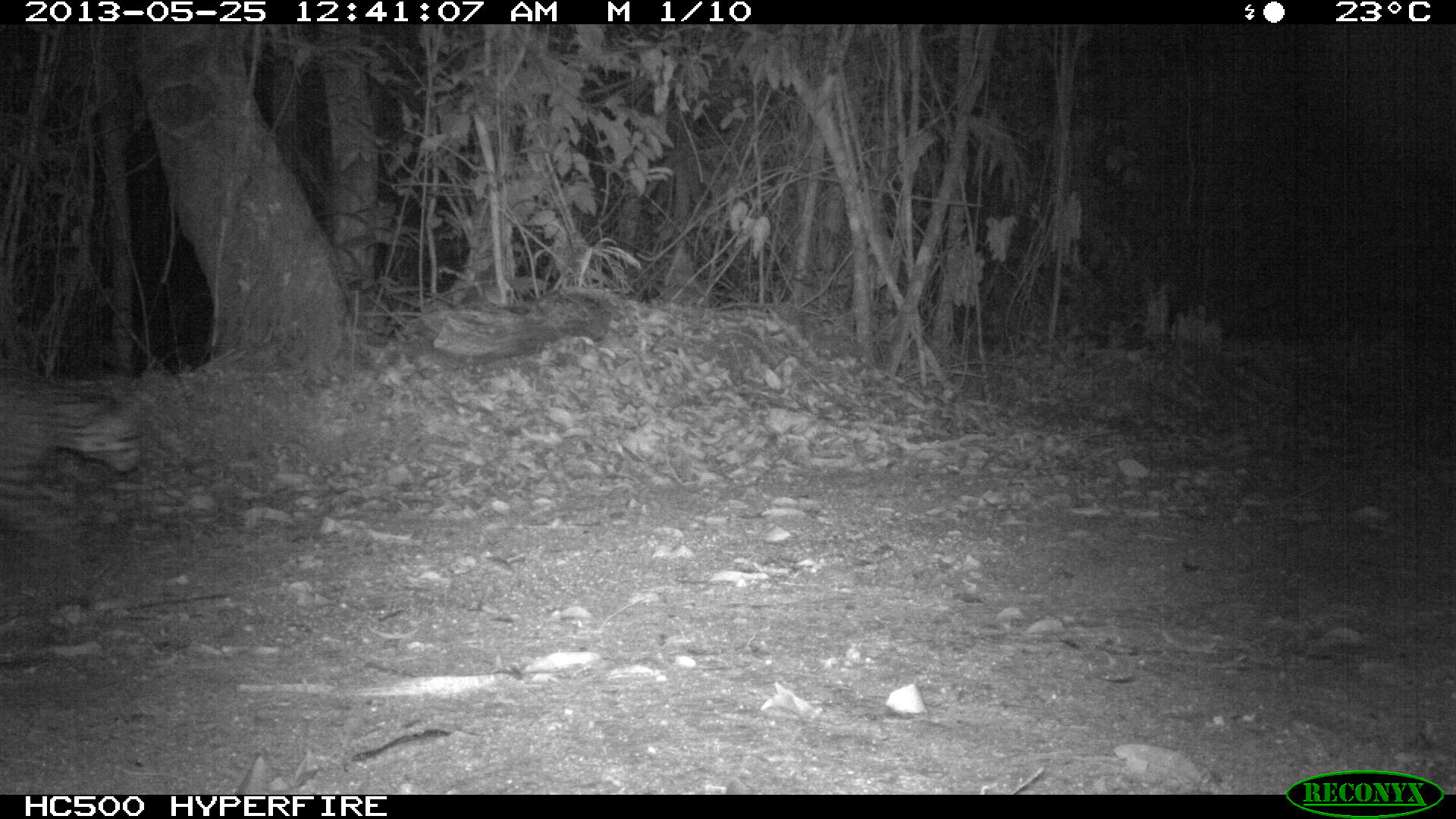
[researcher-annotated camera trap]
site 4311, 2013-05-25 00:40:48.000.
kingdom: Animalia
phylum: Chordata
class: Mammalia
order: Carnivora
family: Felidae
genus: Leopardus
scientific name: Leopardus pardalis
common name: ocelot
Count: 1.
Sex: male.